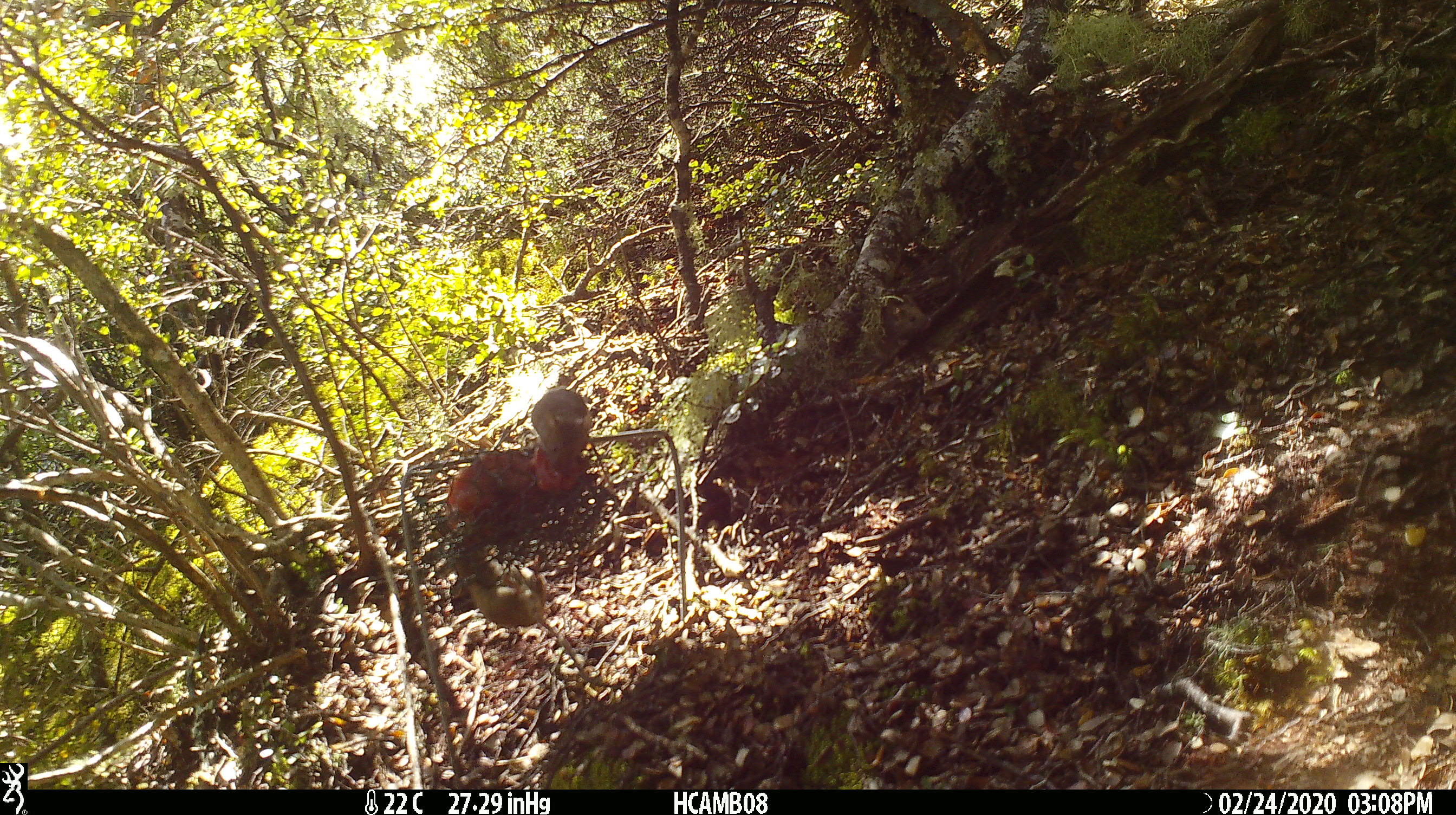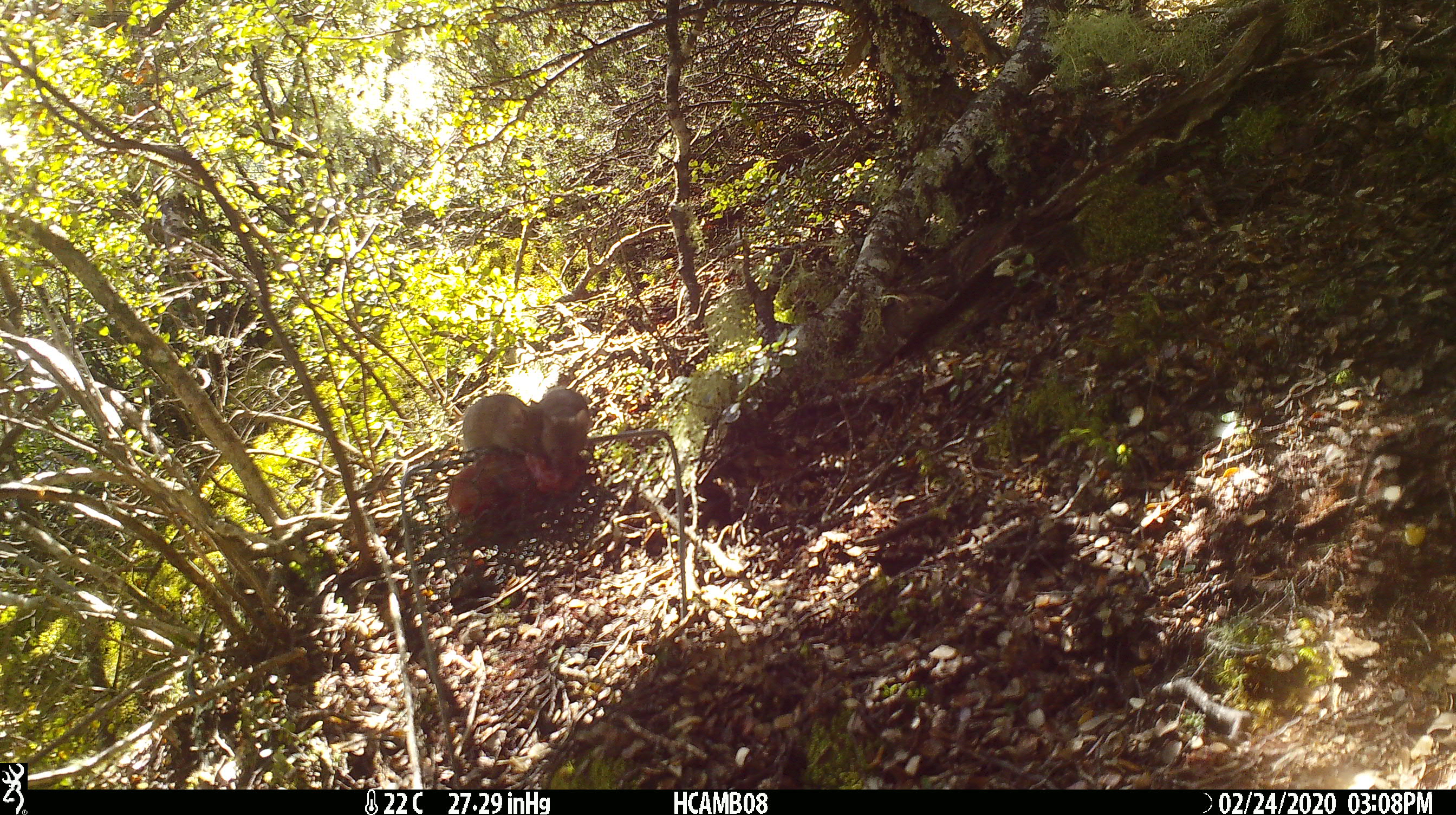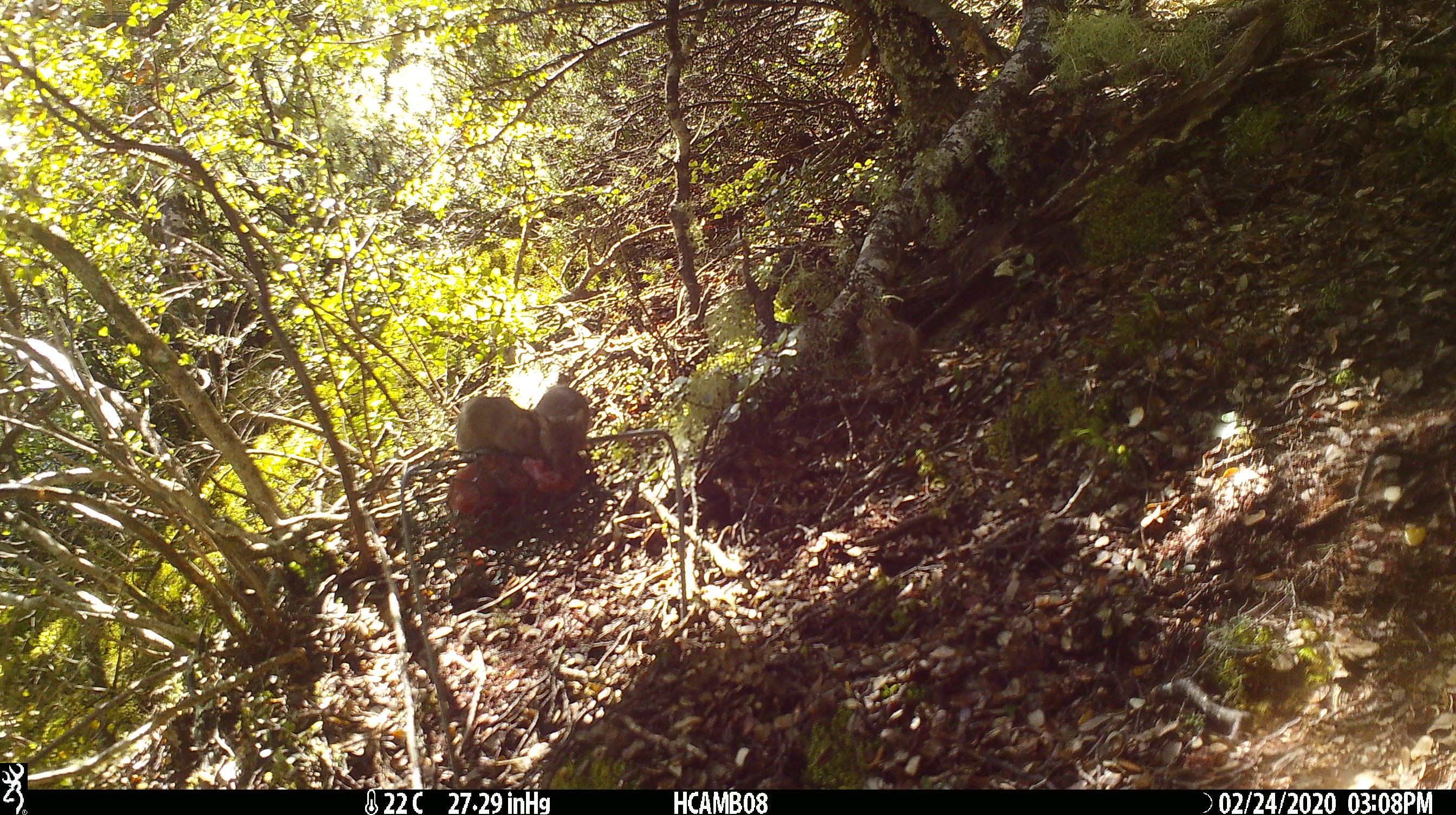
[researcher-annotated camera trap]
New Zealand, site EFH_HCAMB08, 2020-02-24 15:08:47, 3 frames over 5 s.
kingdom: Animalia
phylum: Chordata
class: Mammalia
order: Rodentia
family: Muridae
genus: Mus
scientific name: Mus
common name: mouse